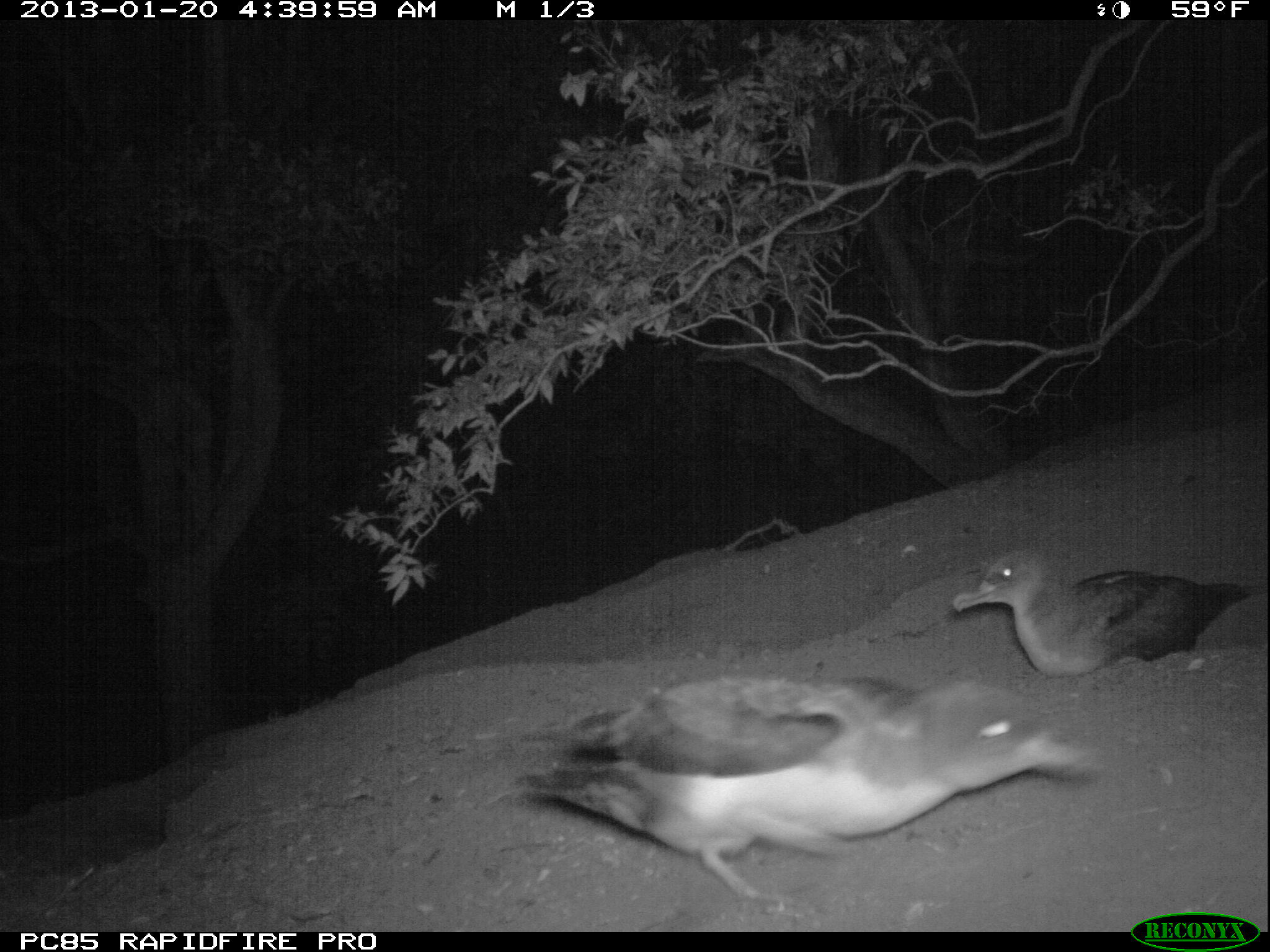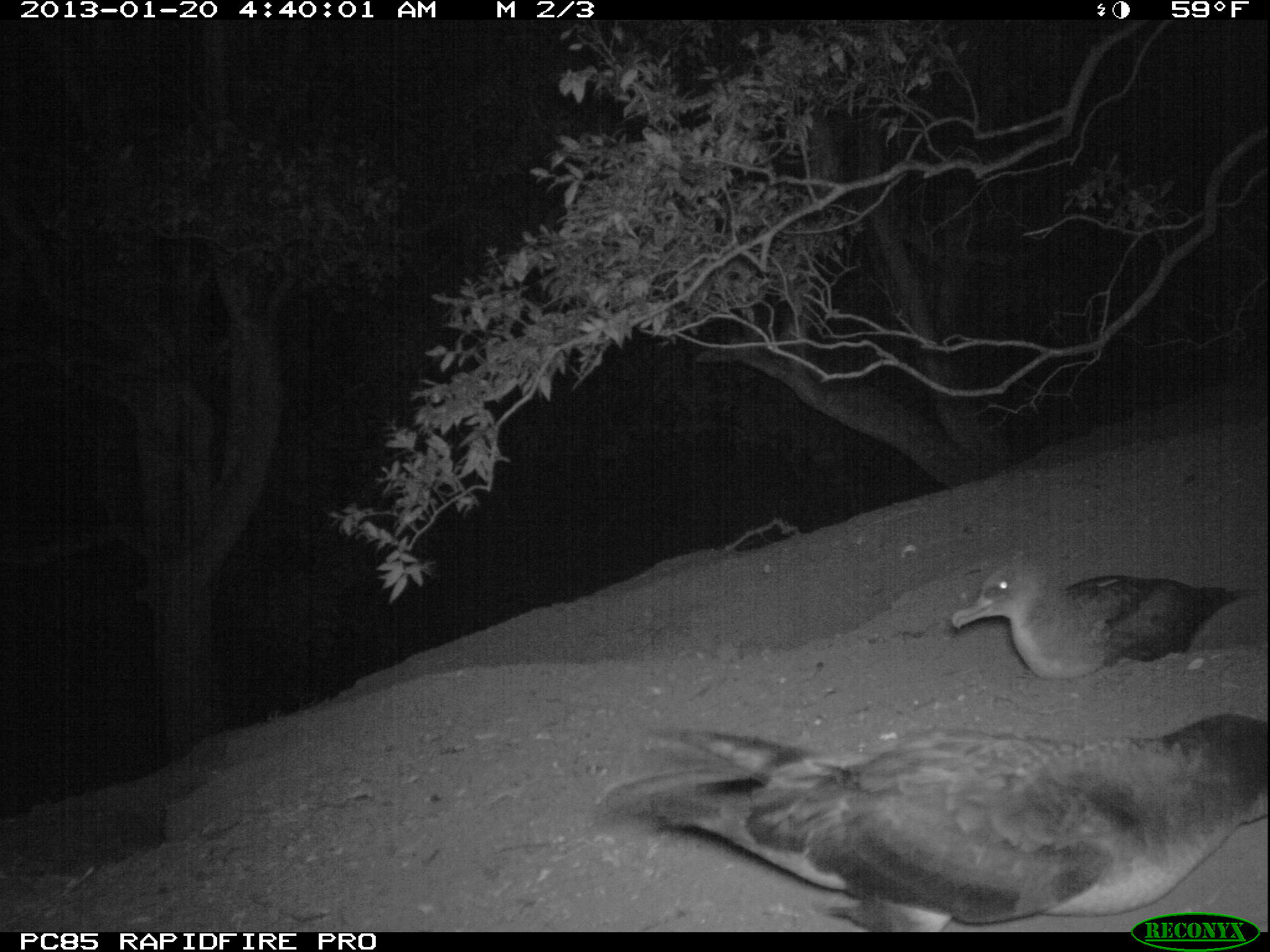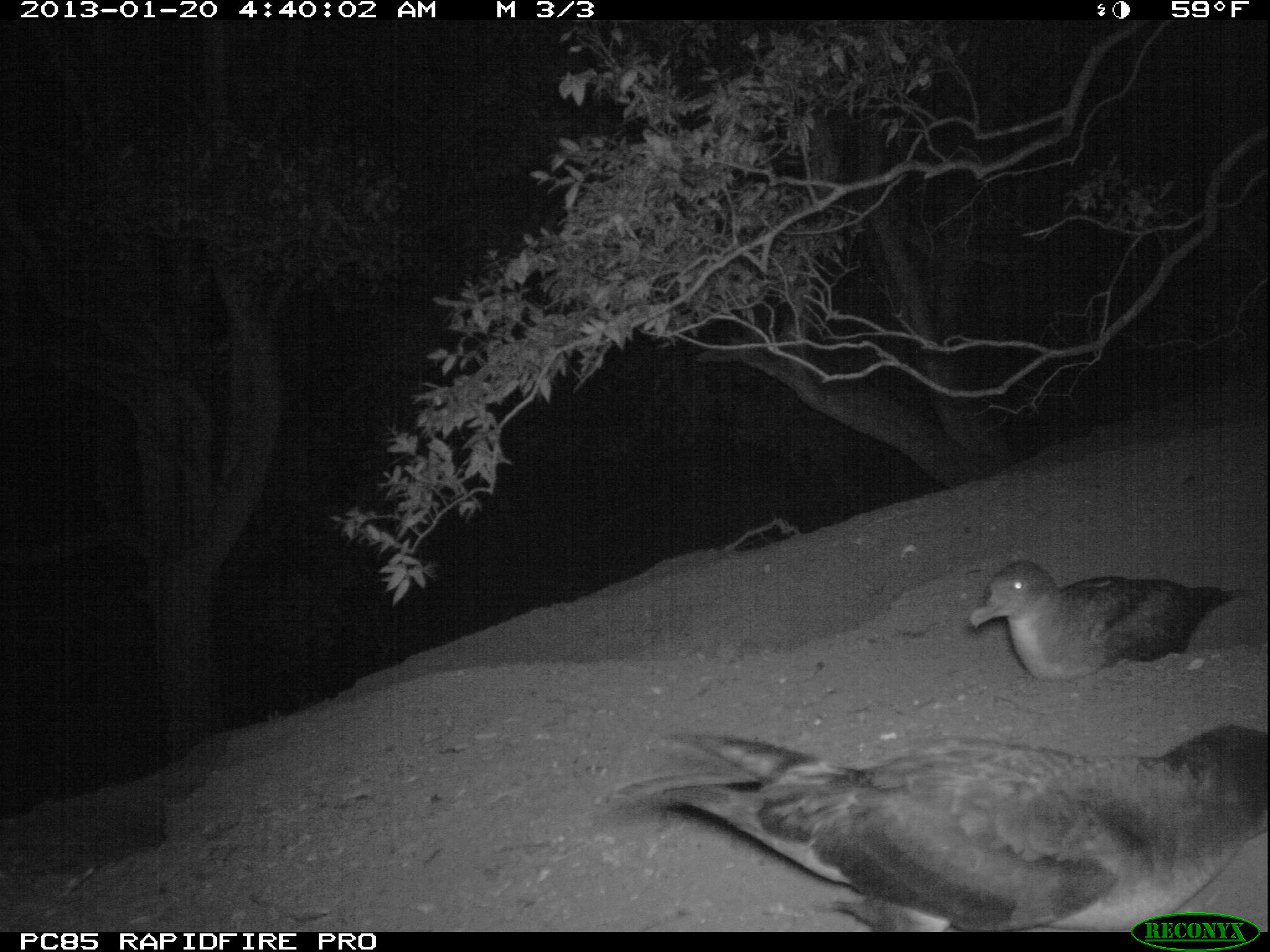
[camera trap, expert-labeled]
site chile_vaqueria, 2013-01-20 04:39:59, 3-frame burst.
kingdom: Animalia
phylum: Chordata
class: Aves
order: Procellariiformes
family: Procellariidae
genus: Calonectris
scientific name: Calonectris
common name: shearwater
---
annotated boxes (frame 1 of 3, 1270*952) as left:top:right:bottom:
shearwater: 519:663:1106:900; 951:545:1264:680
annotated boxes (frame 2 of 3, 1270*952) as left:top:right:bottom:
shearwater: 593:688:1270:934; 948:555:1253:684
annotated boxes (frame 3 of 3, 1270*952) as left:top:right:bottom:
shearwater: 603:698:1270:934; 965:557:1253:686